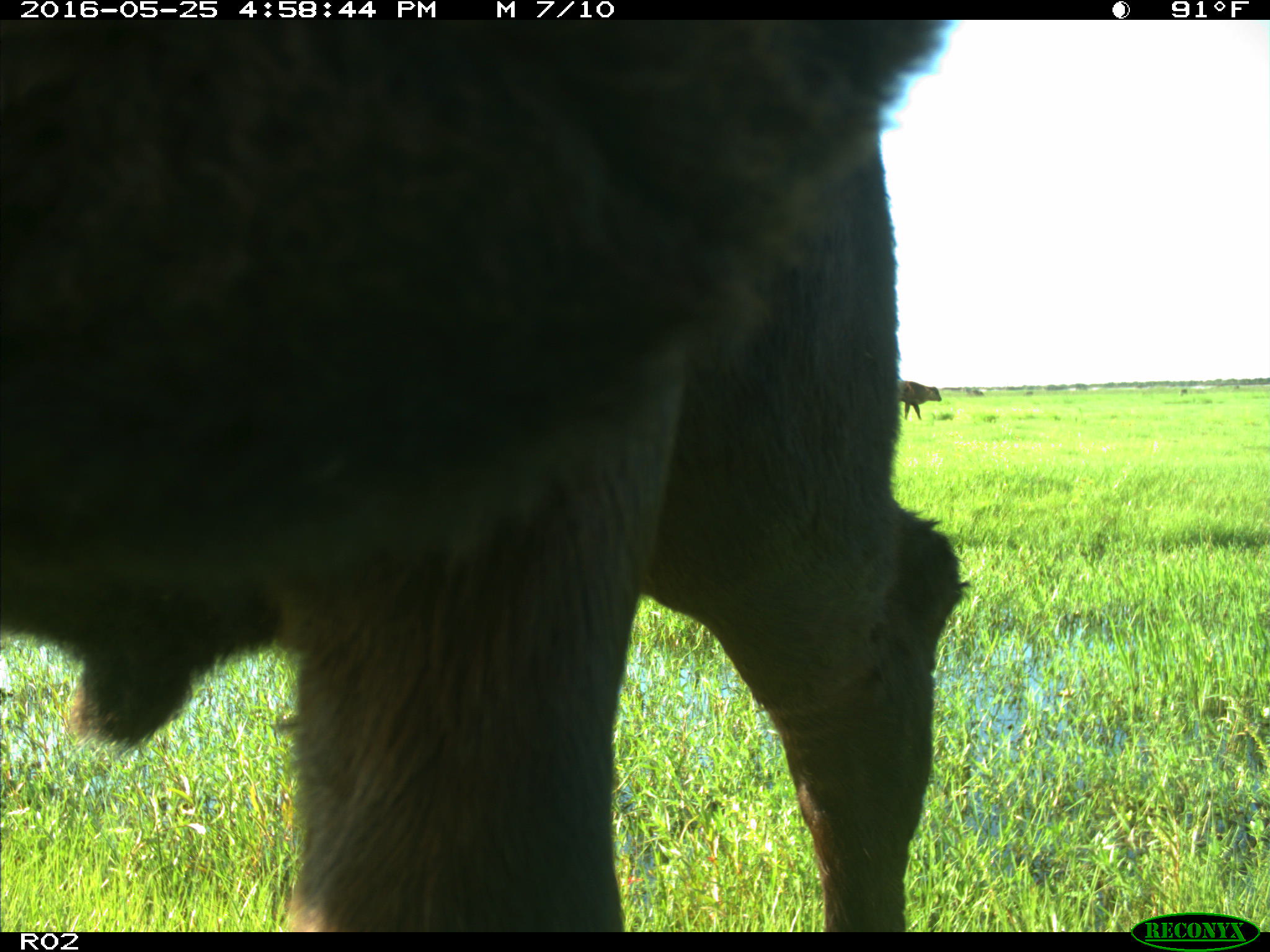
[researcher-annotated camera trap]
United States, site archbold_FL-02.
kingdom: Animalia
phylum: Chordata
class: Mammalia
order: Artiodactyla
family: Bovidae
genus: Bos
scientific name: Bos taurus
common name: domestic cow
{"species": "Bos taurus (domestic cow)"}